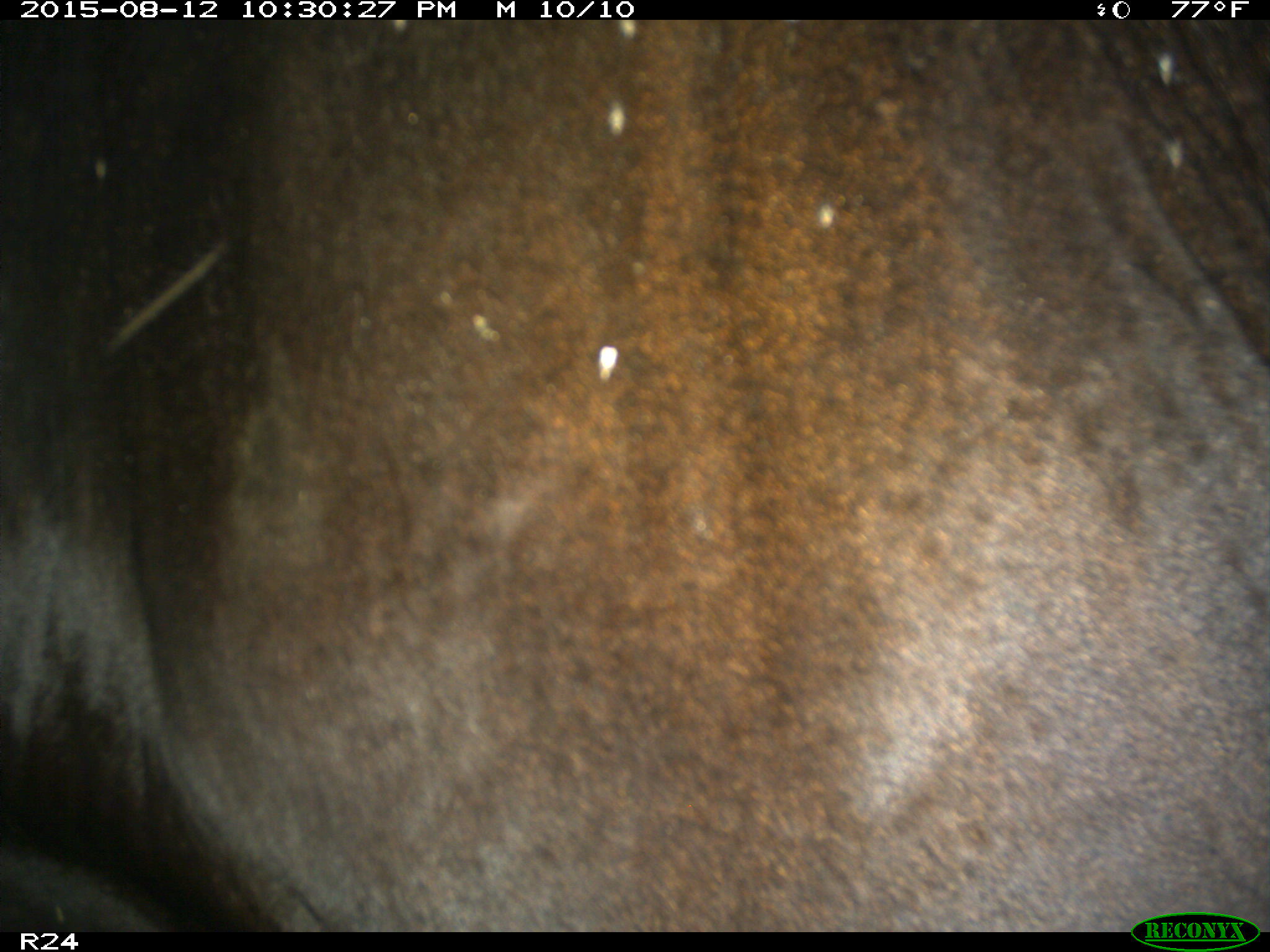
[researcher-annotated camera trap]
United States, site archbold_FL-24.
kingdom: Animalia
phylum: Chordata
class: Mammalia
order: Artiodactyla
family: Bovidae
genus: Bos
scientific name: Bos taurus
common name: domestic cow